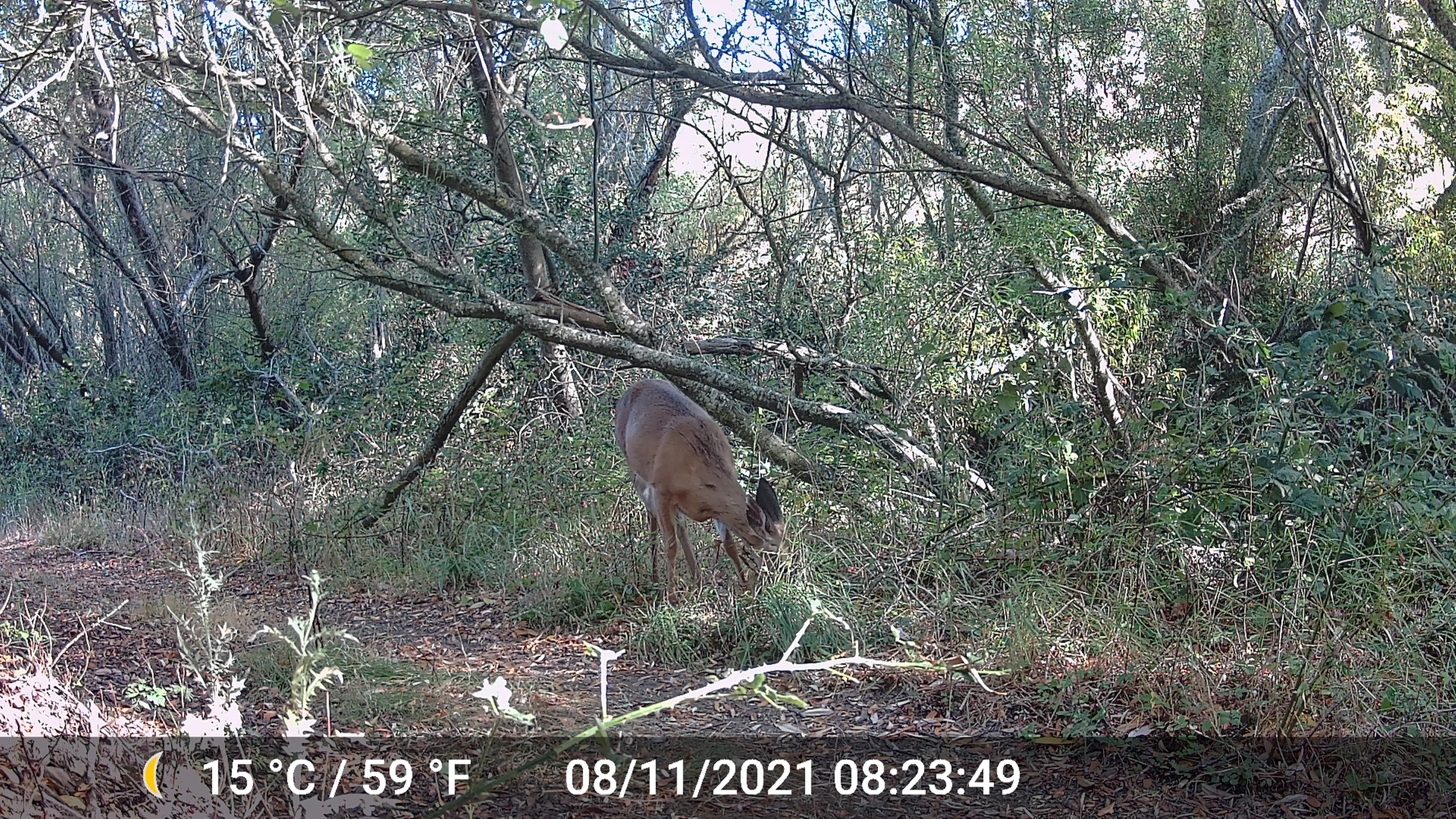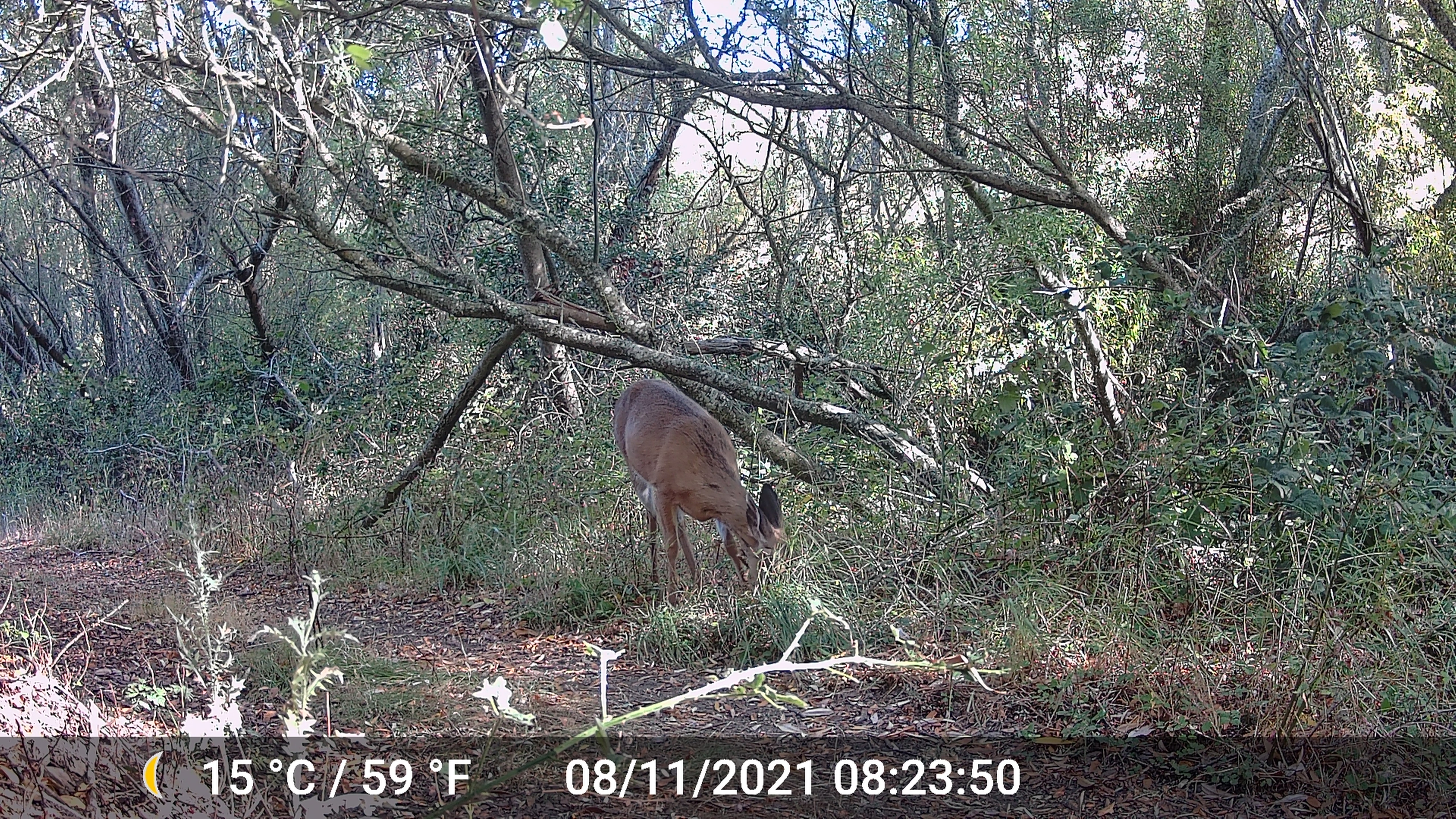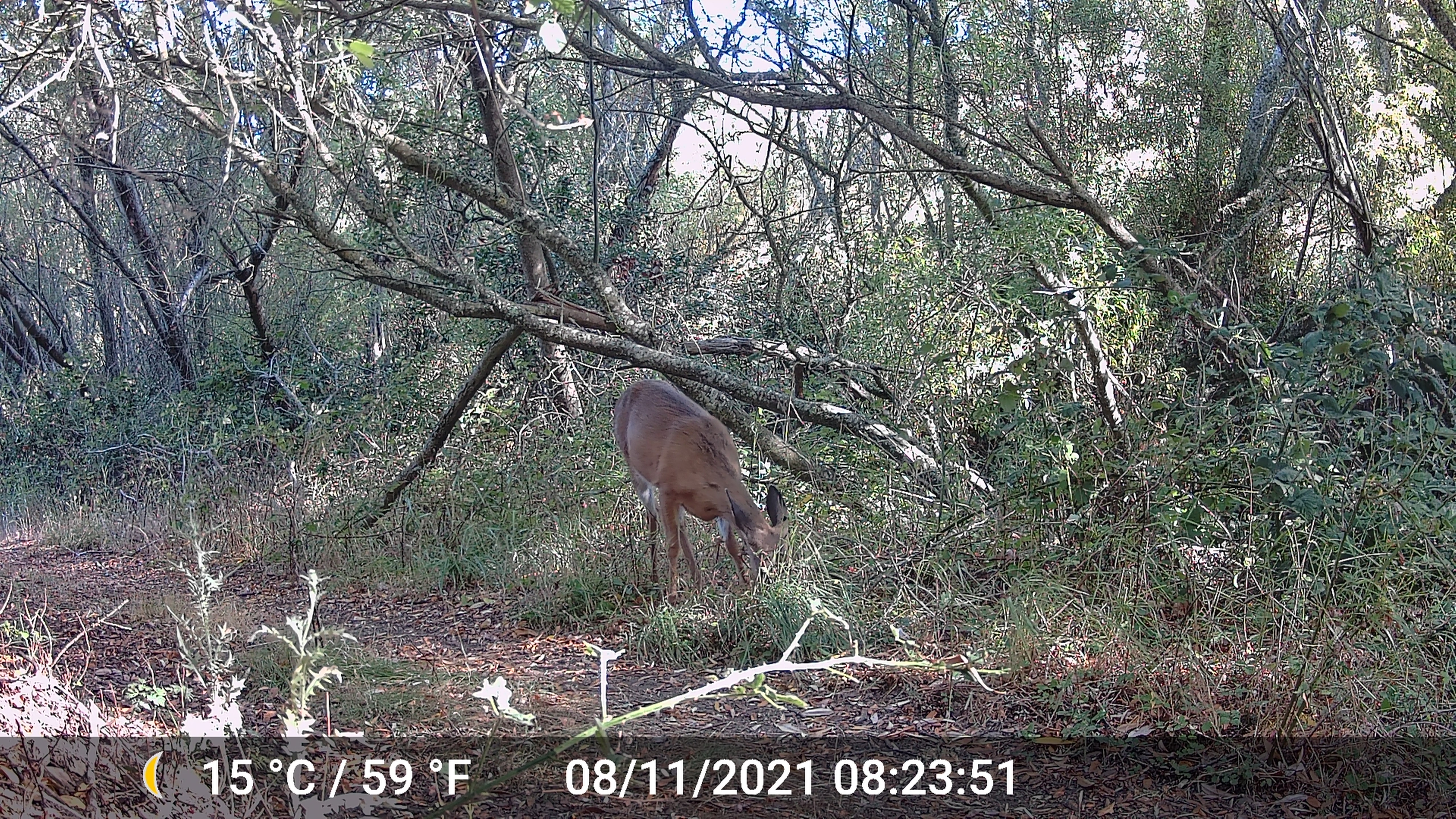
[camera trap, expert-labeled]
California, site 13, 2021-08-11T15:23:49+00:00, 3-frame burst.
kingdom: Animalia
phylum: Chordata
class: Mammalia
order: Artiodactyla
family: Cervidae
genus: Odocoileus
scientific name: Odocoileus hemionus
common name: mule deer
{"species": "mule deer (Odocoileus hemionus)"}